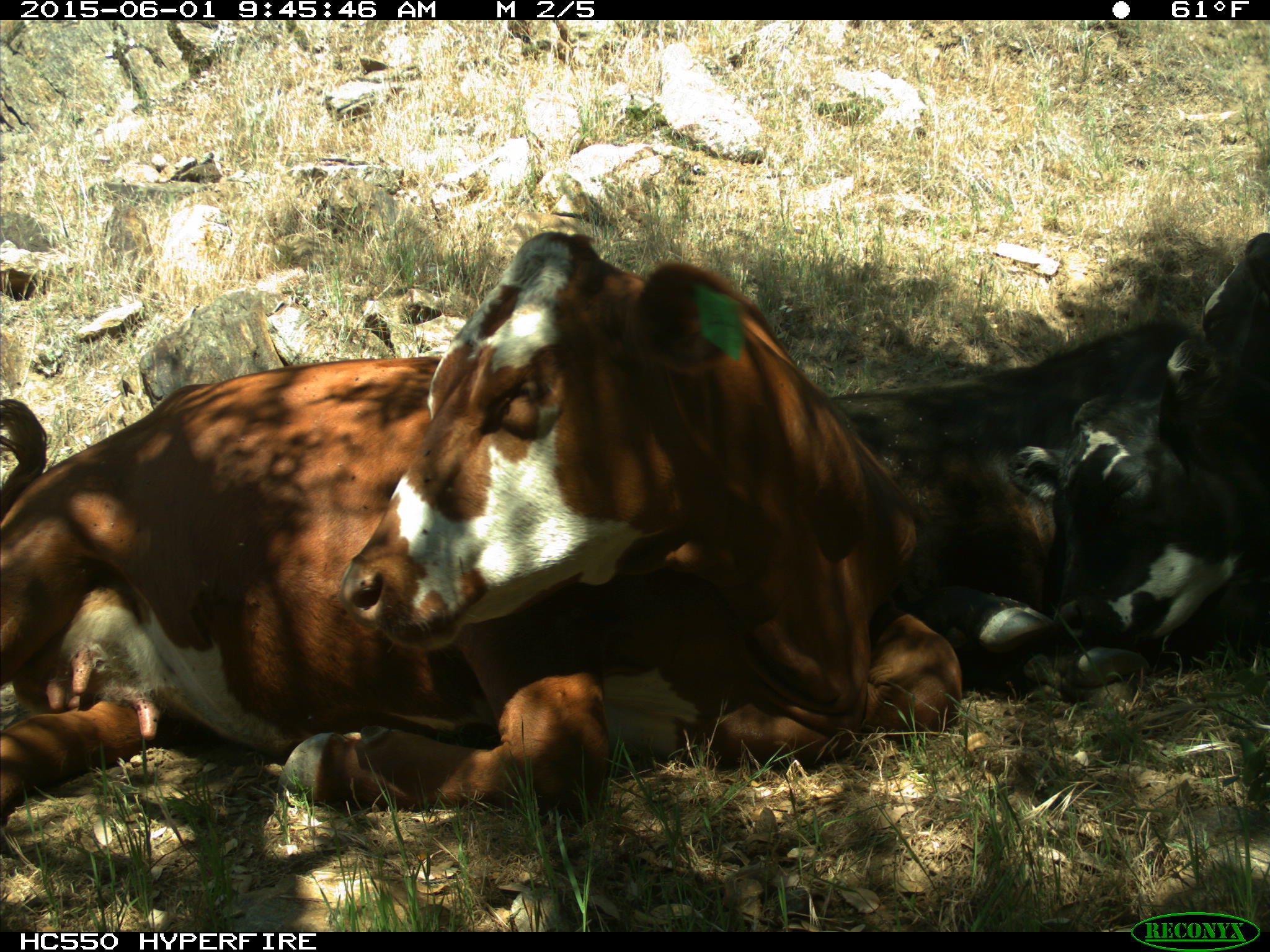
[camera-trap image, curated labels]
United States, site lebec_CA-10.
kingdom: Animalia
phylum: Chordata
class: Mammalia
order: Artiodactyla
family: Bovidae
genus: Bos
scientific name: Bos taurus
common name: domestic cow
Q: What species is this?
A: Bos taurus (domestic cow).